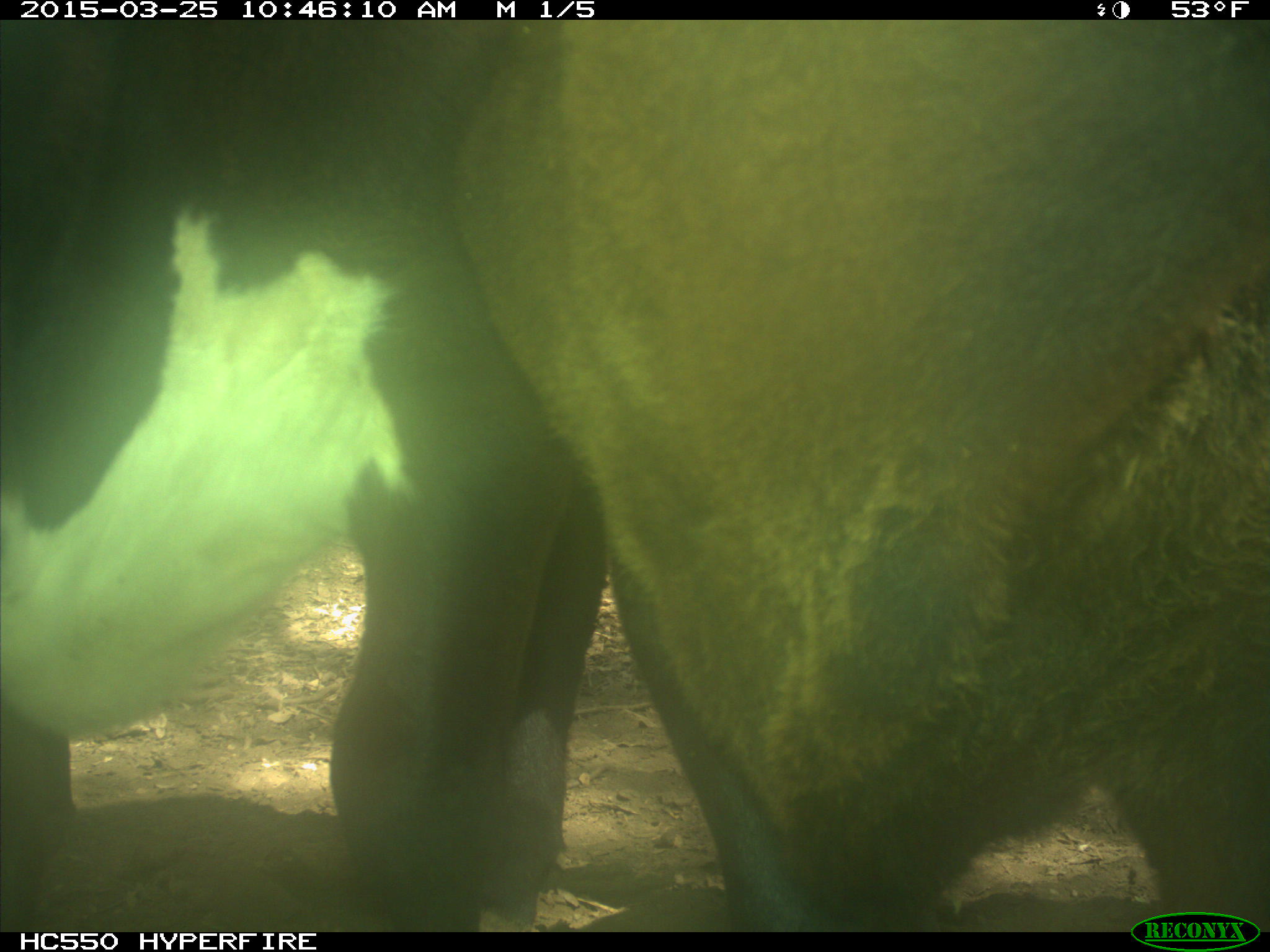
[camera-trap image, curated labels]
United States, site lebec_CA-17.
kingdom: Animalia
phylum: Chordata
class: Mammalia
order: Artiodactyla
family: Bovidae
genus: Bos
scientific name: Bos taurus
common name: domestic cow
Bos taurus (domestic cow).